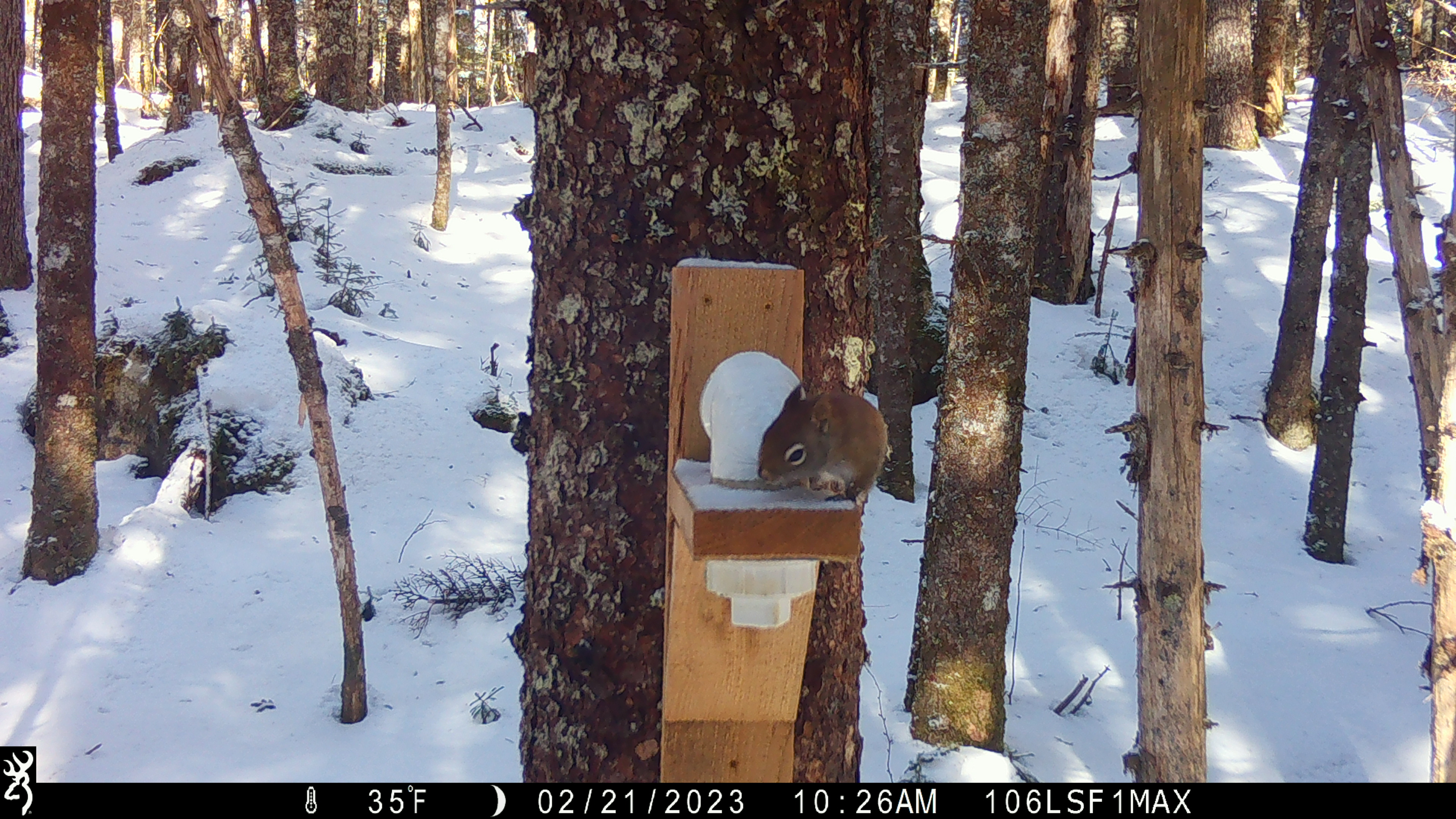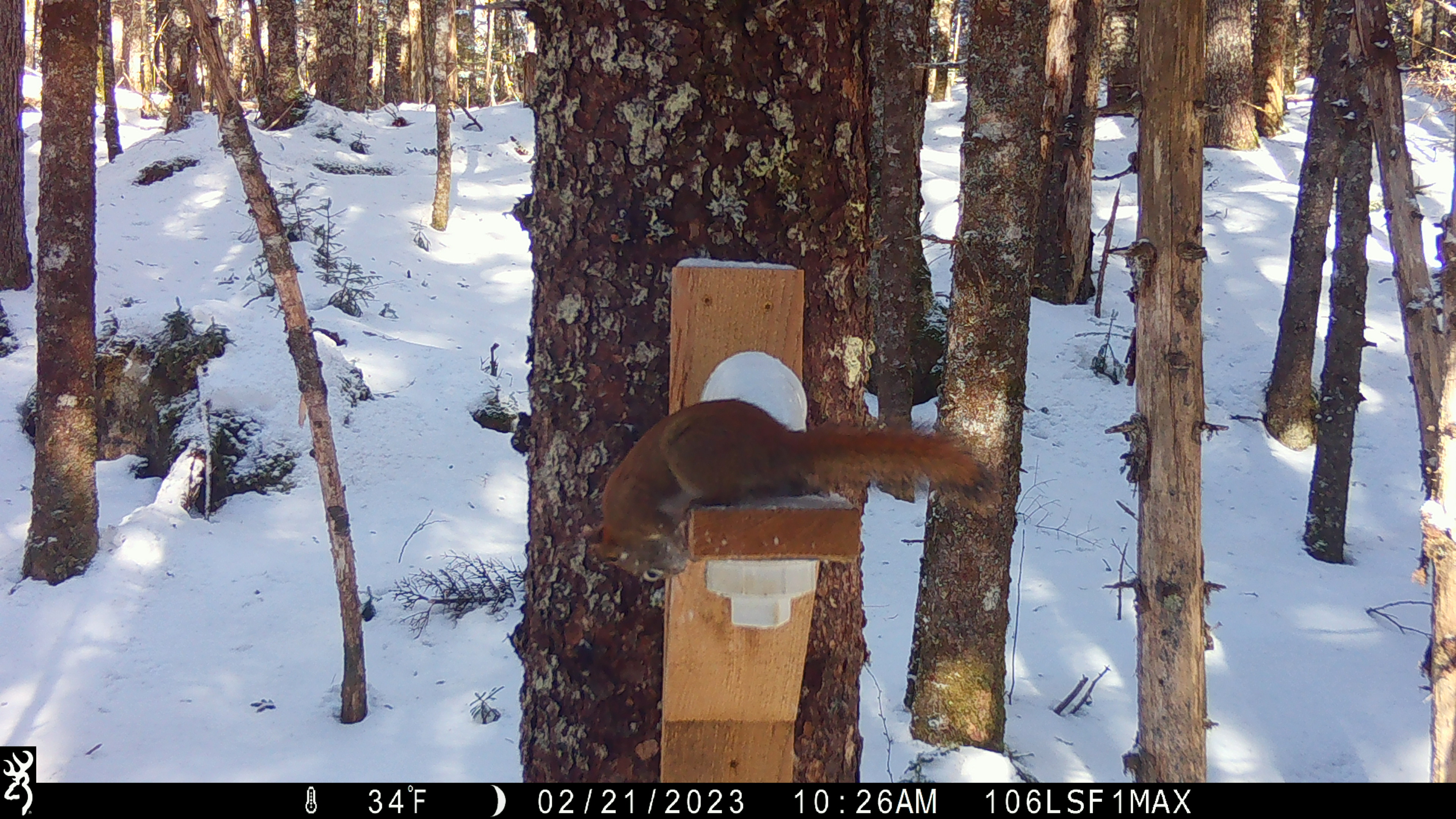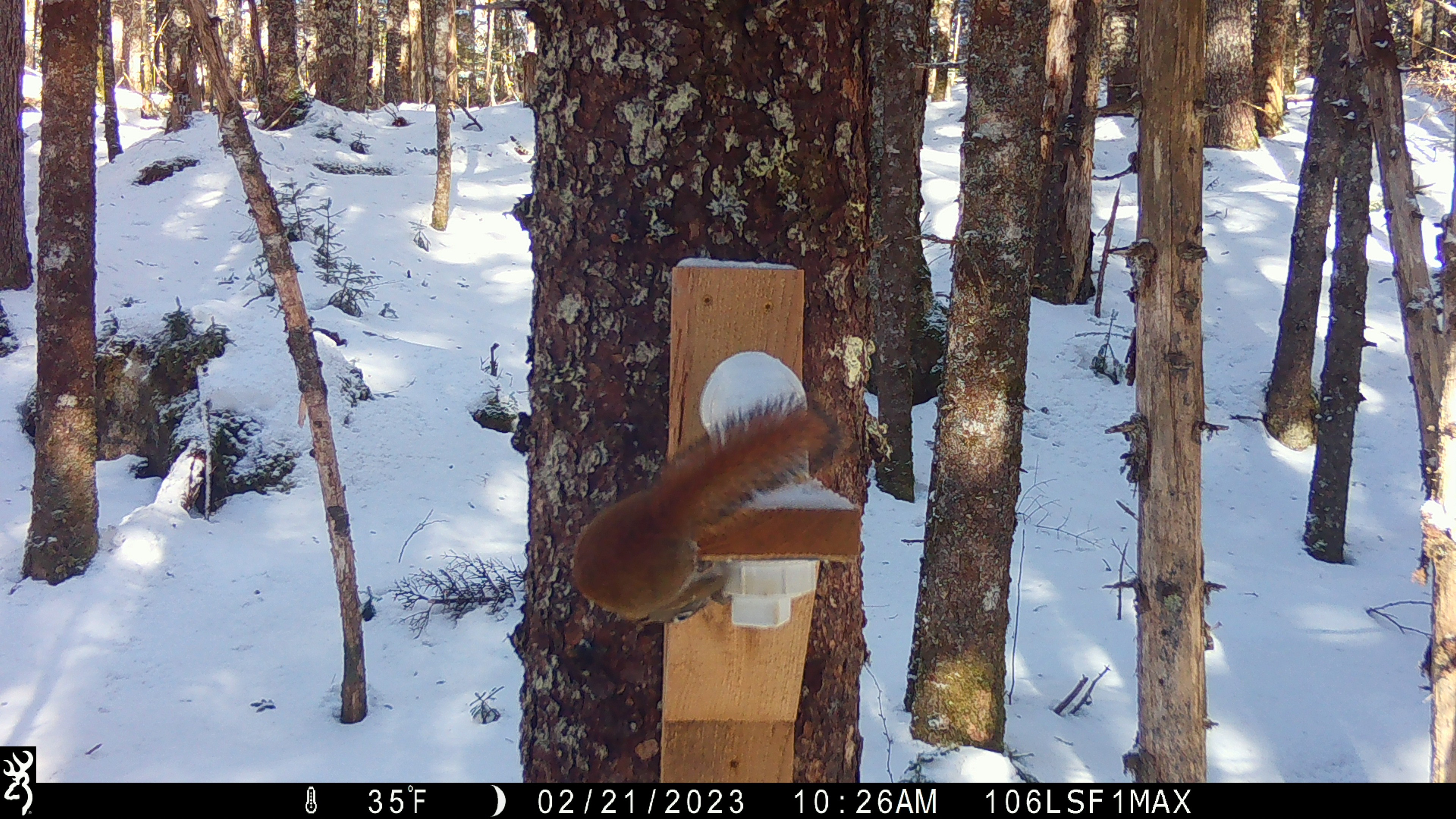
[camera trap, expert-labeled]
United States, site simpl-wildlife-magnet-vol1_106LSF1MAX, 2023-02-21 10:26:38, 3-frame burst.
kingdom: Animalia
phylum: Chordata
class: Mammalia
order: Rodentia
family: Sciuridae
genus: Tamiasciurus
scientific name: Tamiasciurus hudsonicus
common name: red squirrel